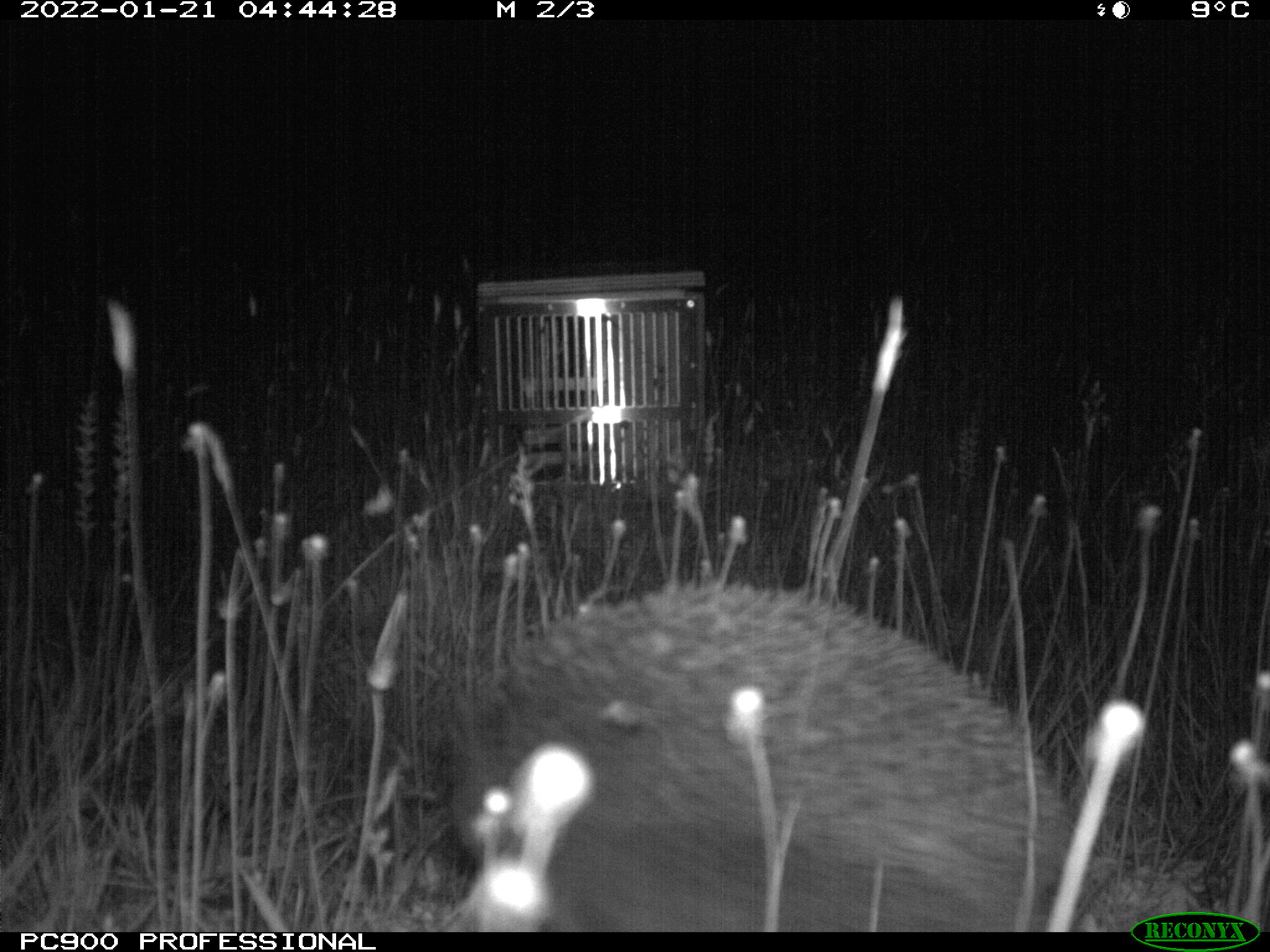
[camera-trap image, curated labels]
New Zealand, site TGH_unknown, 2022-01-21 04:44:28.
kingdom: Animalia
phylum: Chordata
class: Mammalia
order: Eulipotyphla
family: Erinaceidae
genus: Erinaceus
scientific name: Erinaceus europaeus europaeus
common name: european hedgehog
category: hedgehog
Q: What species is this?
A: Hedgehog (european hedgehog) (Erinaceus europaeus europaeus).